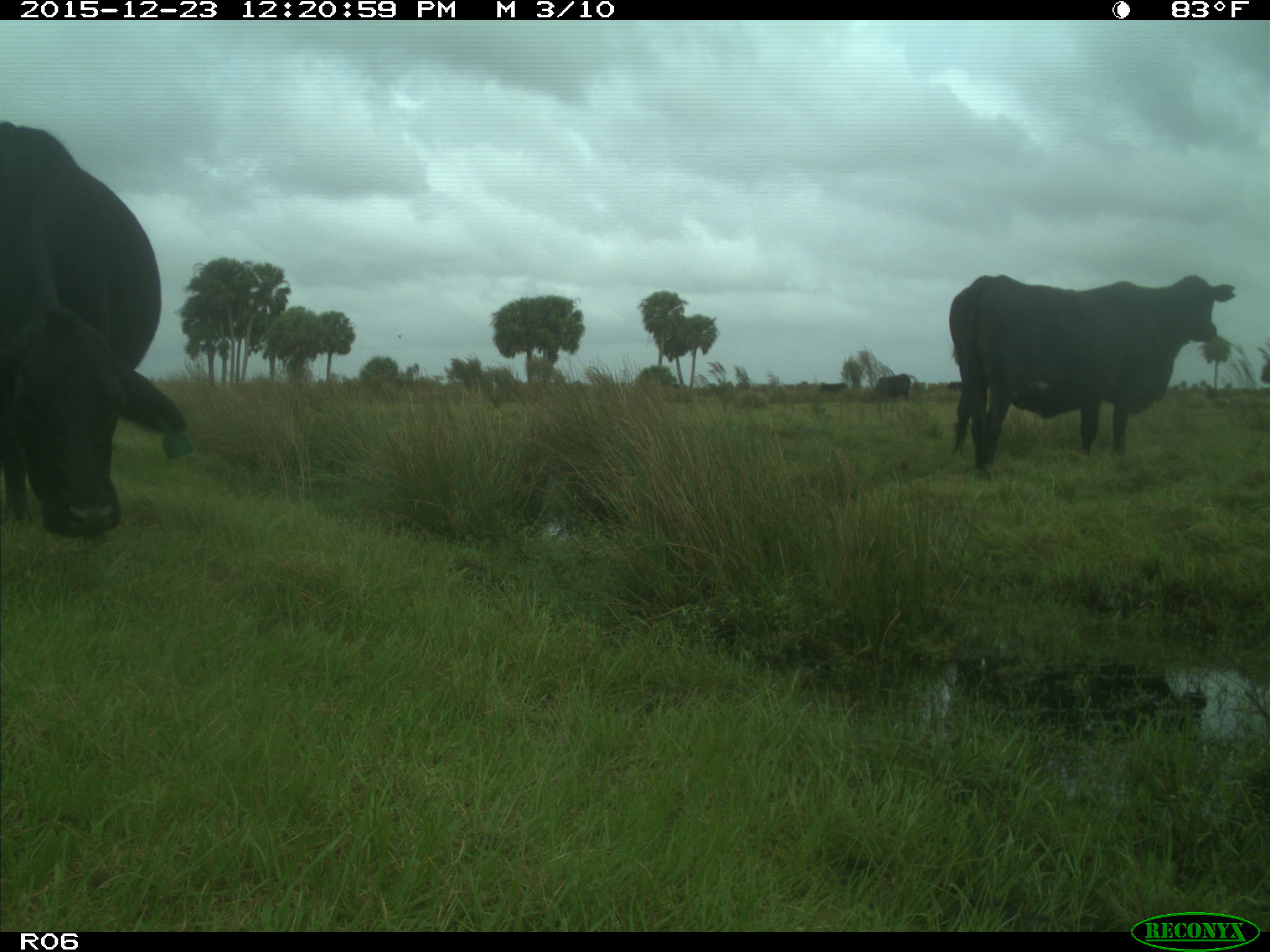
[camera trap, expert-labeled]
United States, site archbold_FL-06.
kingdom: Animalia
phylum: Chordata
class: Mammalia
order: Artiodactyla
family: Bovidae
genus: Bos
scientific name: Bos taurus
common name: domestic cow